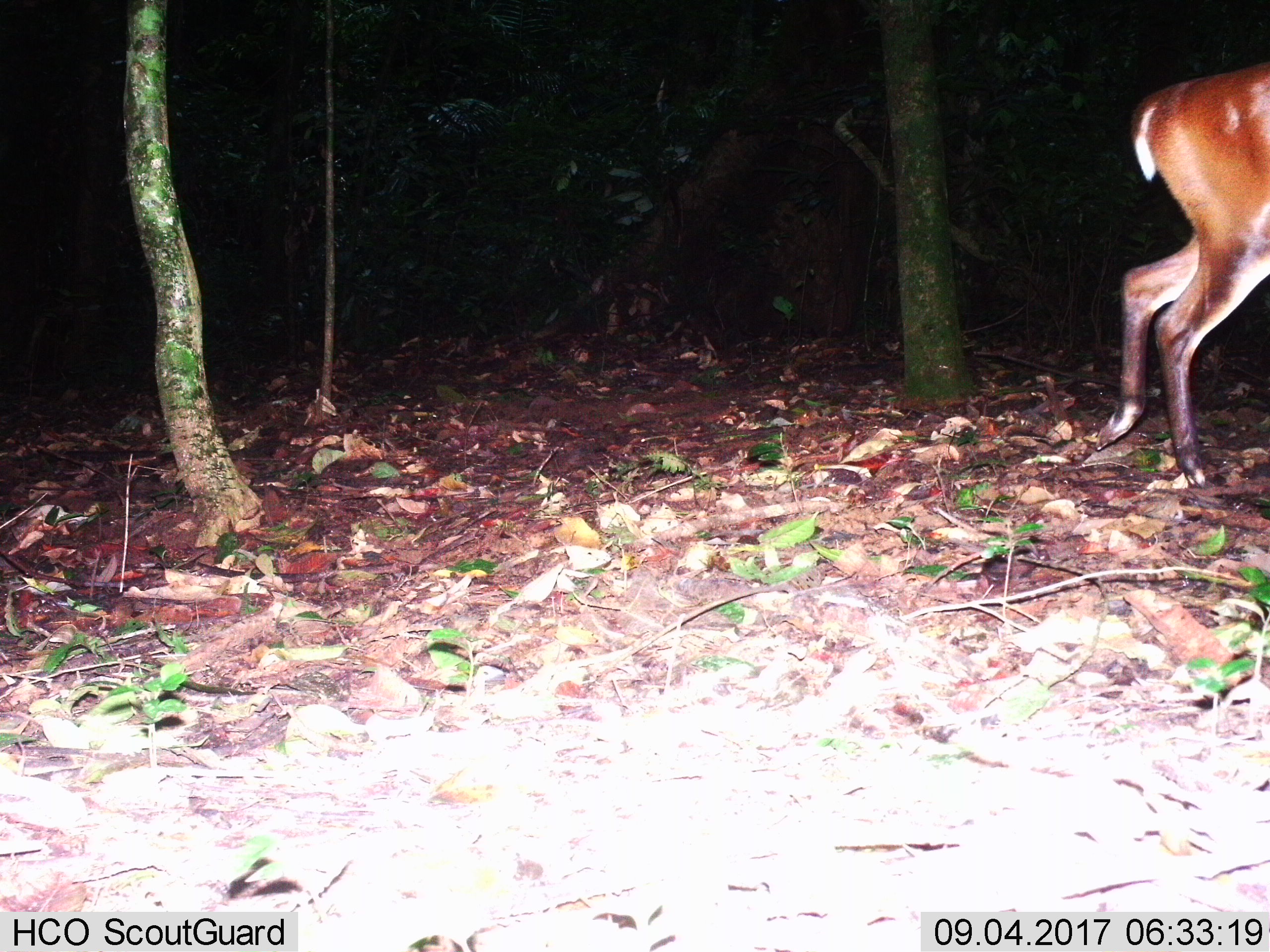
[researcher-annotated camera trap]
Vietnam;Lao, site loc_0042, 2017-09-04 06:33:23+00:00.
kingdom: Animalia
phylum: Chordata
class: Mammalia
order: Artiodactyla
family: Cervidae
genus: Muntiacus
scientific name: Muntiacus vuquangensis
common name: large-antlered muntjac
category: large antlered muntjac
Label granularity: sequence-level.